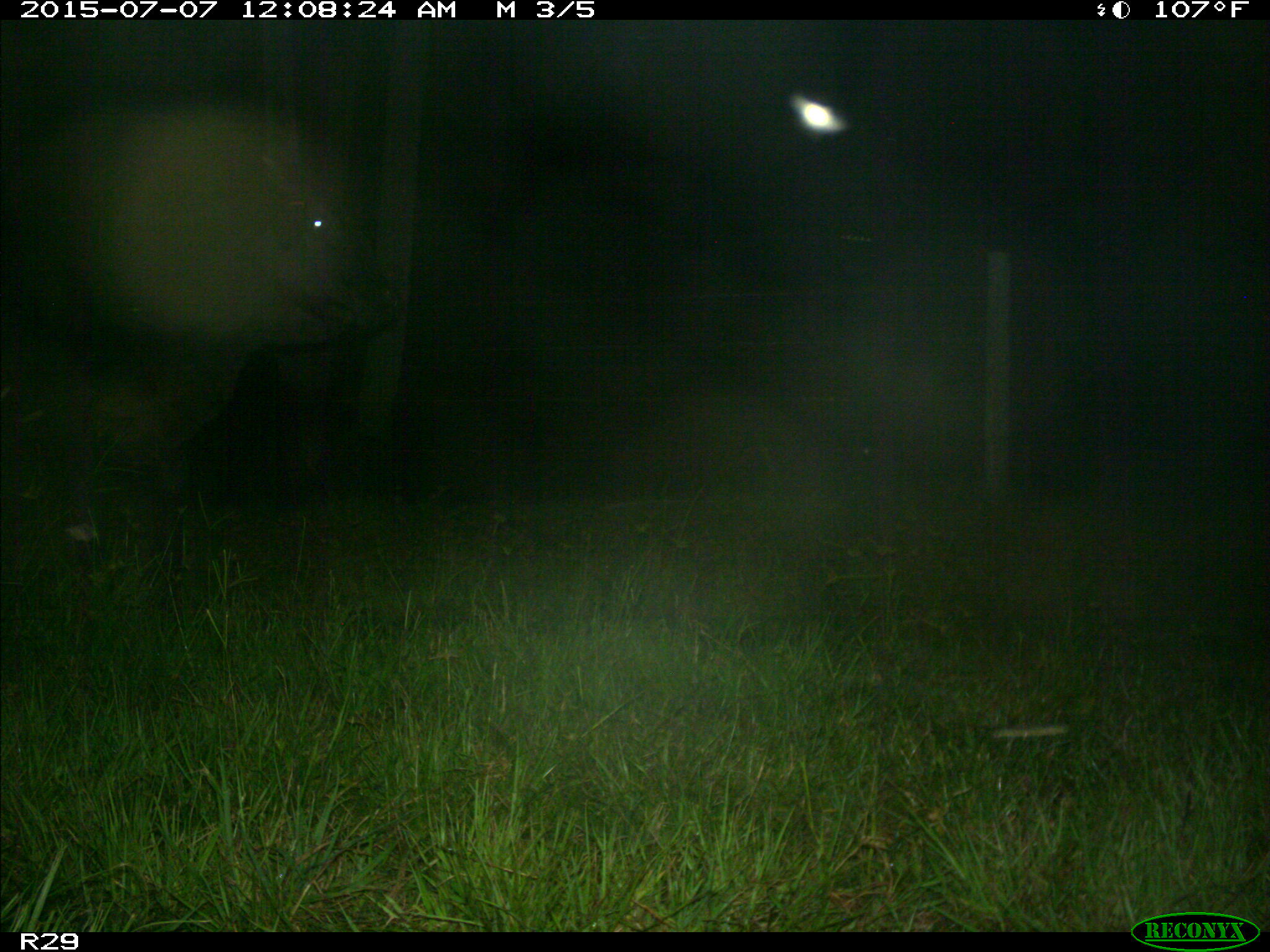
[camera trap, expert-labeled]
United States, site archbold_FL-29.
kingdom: Animalia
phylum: Chordata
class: Mammalia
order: Artiodactyla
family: Bovidae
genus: Bos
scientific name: Bos taurus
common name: domestic cow